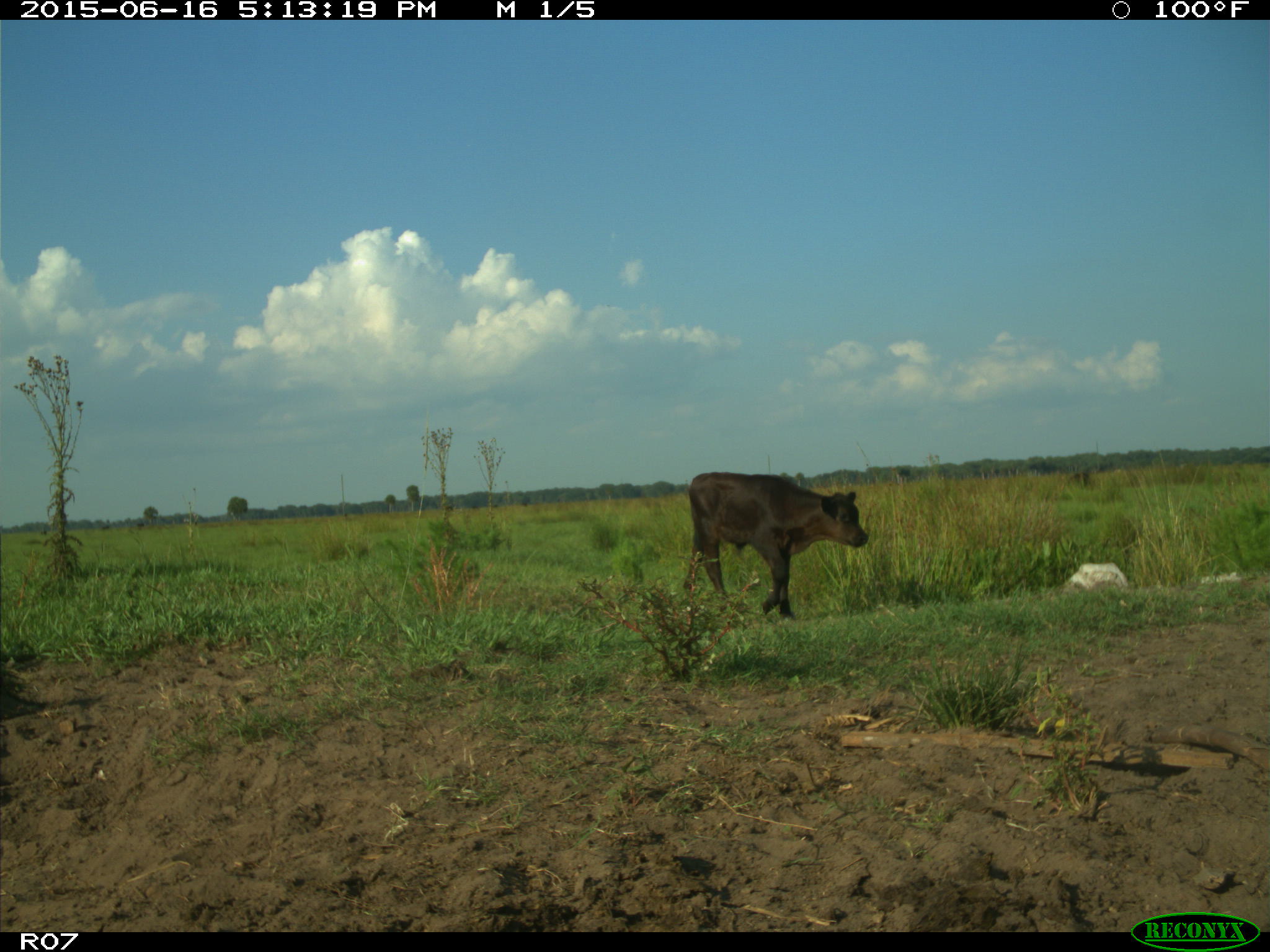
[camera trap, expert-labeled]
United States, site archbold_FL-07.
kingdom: Animalia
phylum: Chordata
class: Mammalia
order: Artiodactyla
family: Bovidae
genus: Bos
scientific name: Bos taurus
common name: domestic cow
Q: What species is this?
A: Bos taurus (domestic cow).